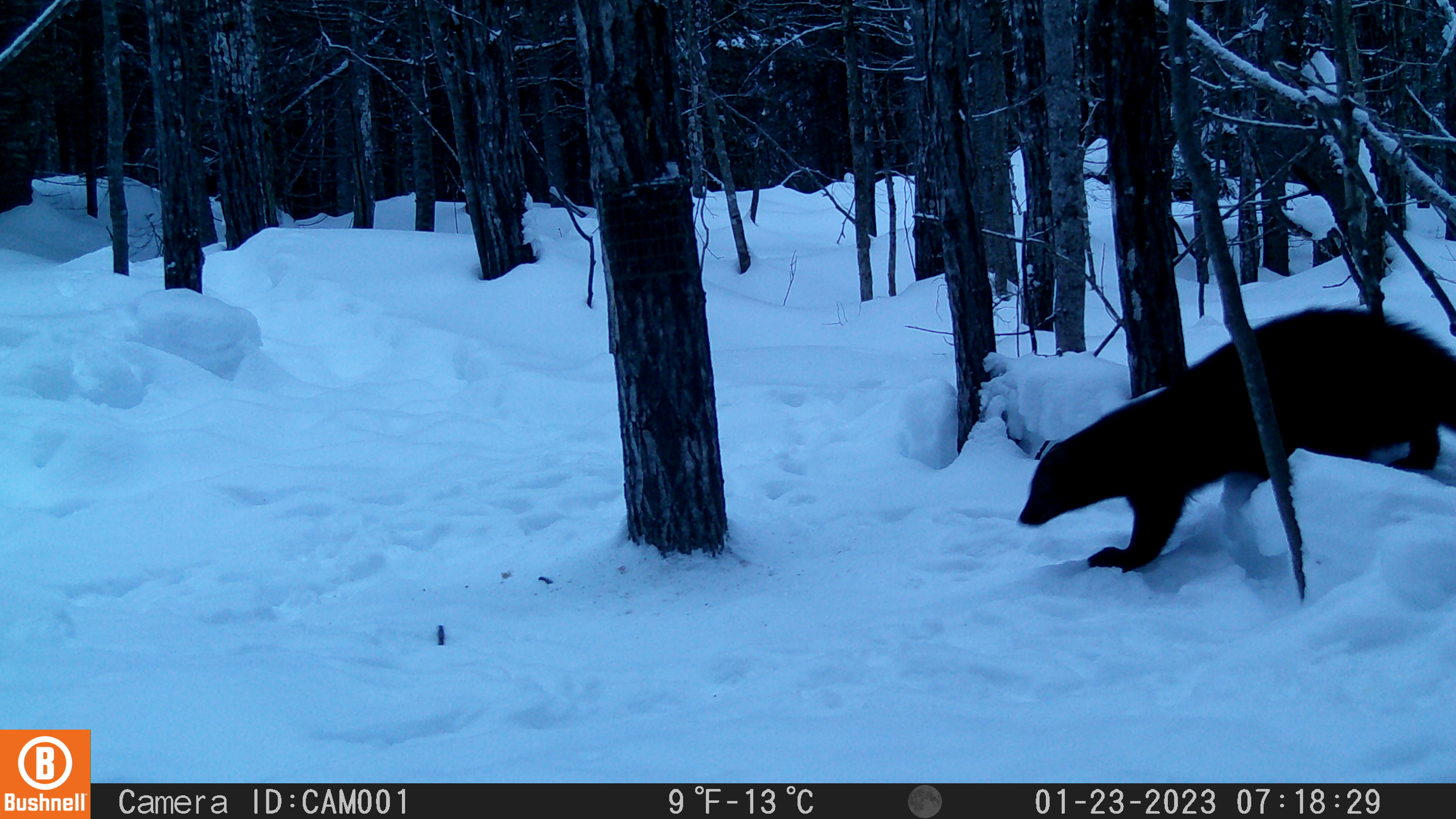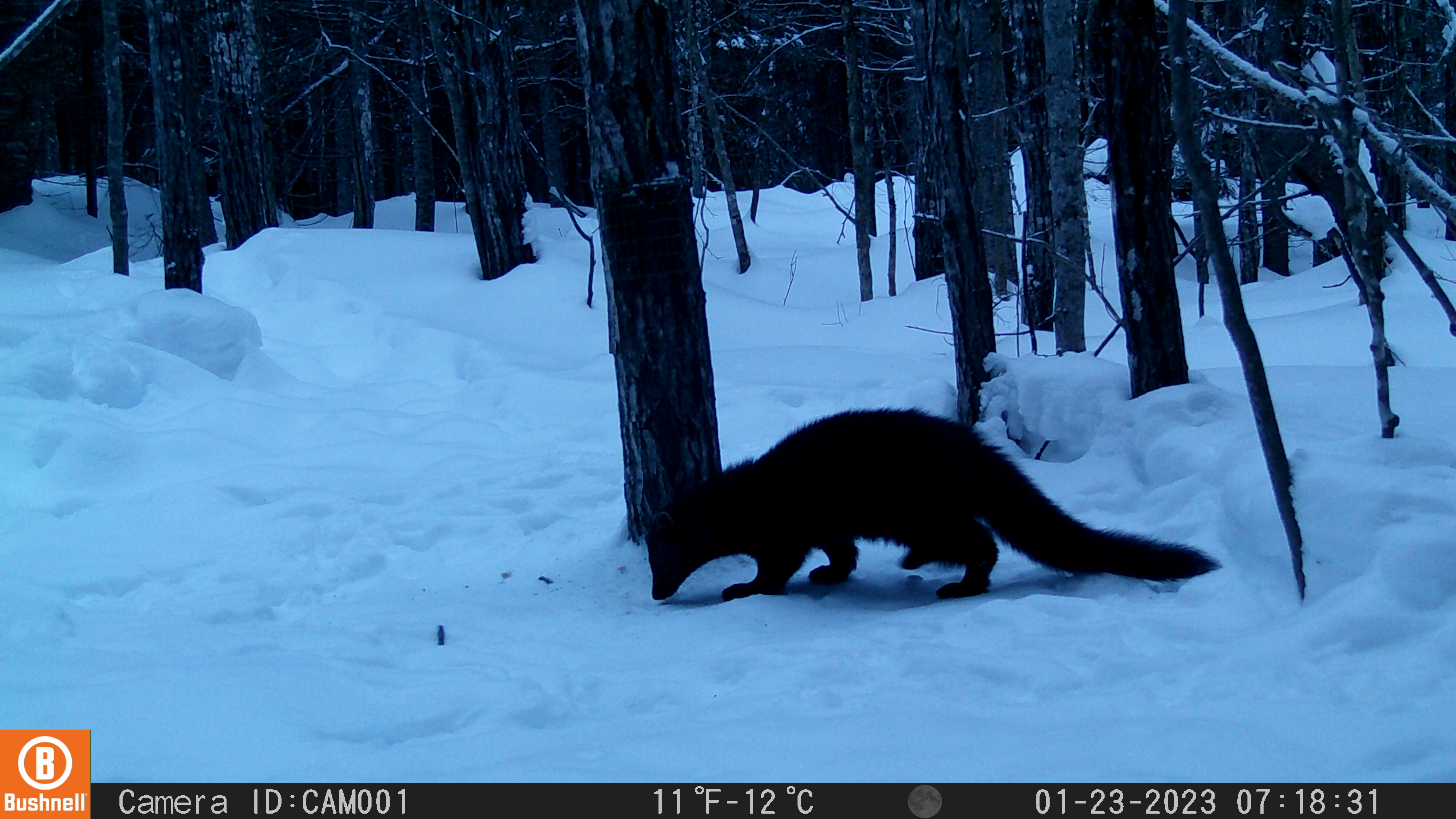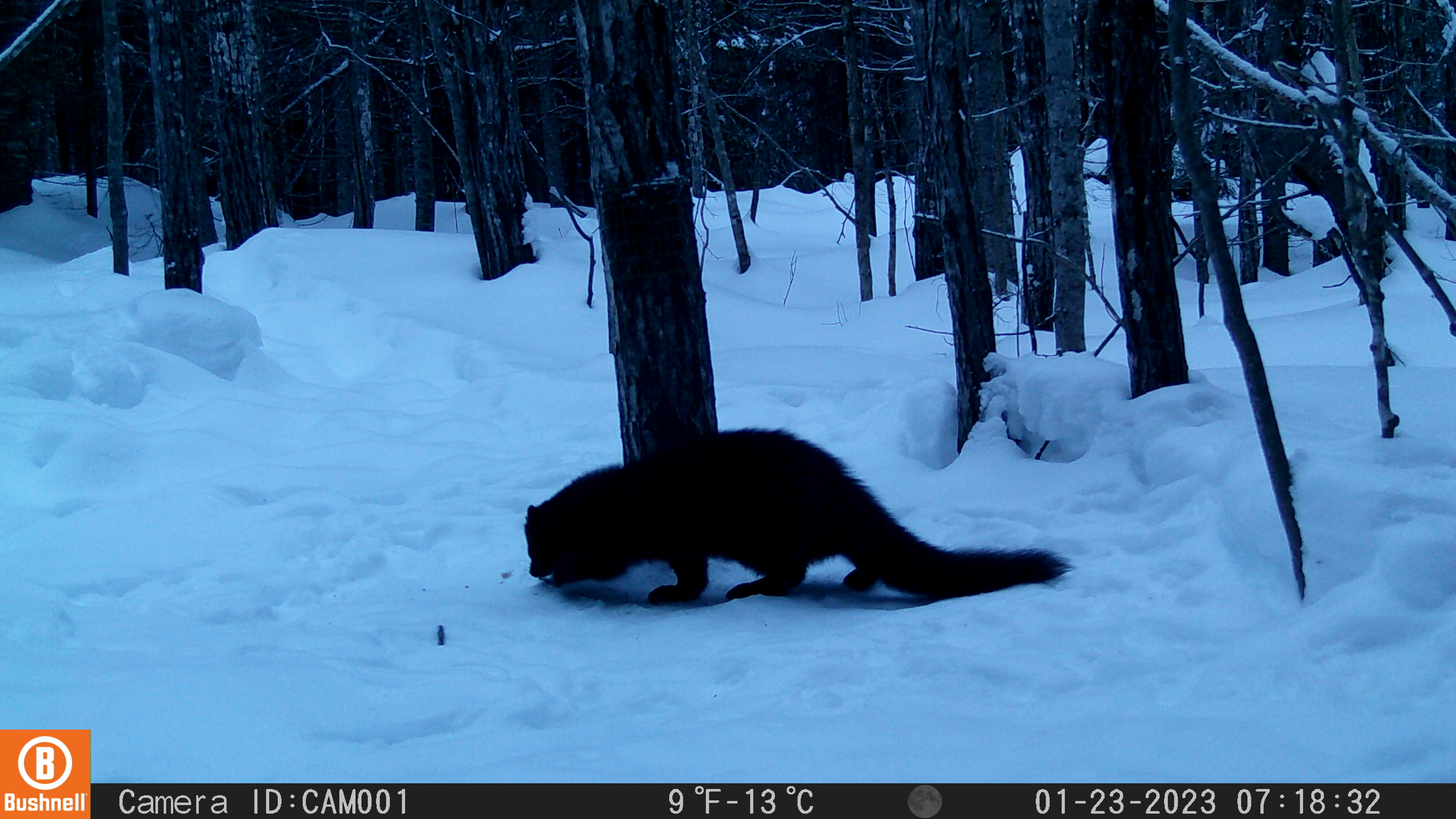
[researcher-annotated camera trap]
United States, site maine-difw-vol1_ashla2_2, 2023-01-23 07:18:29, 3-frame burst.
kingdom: Animalia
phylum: Chordata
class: Mammalia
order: Carnivora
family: Mustelidae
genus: Pekania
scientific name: Pekania pennanti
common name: fisher